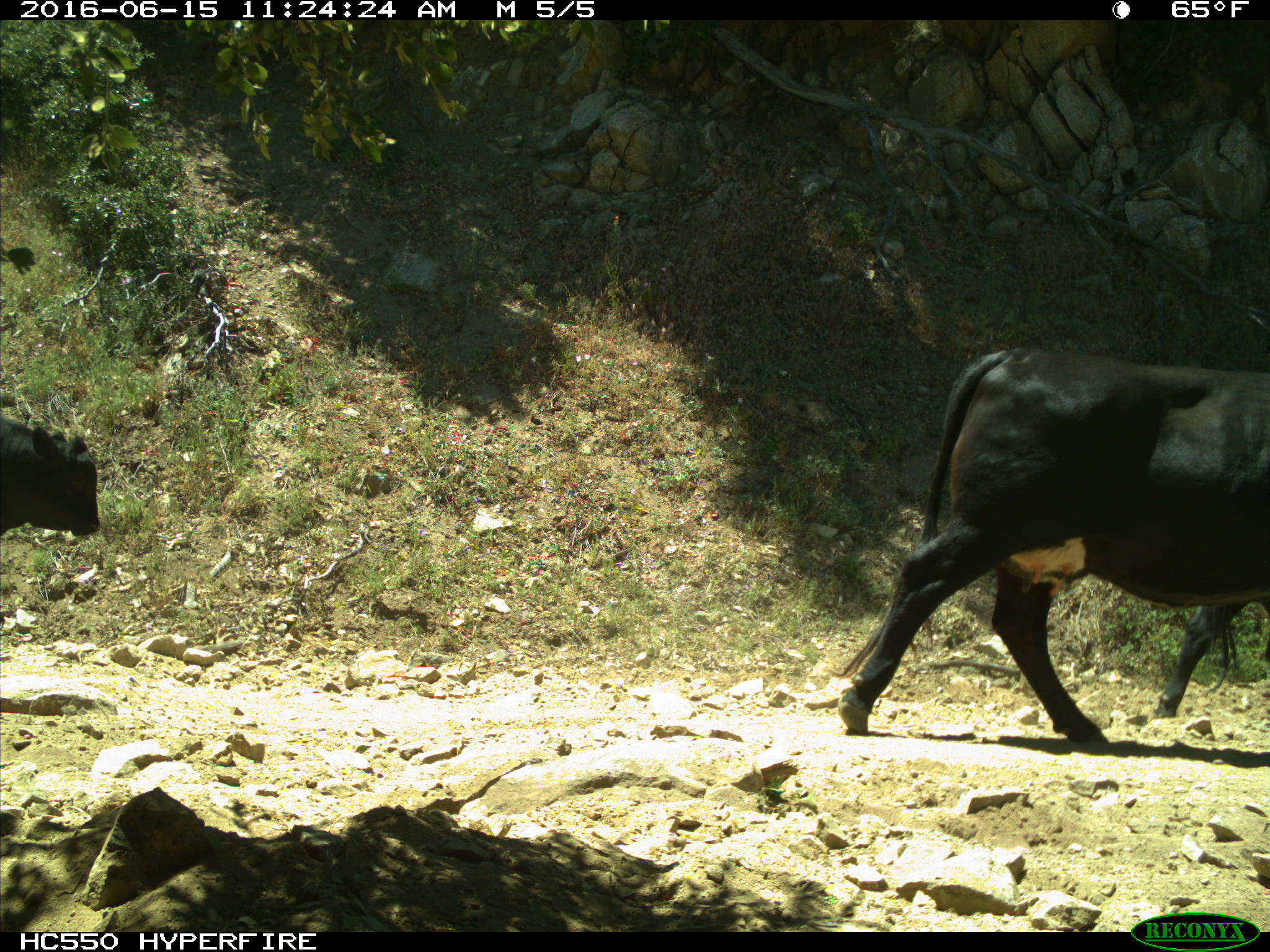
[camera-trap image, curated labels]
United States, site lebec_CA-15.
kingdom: Animalia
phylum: Chordata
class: Mammalia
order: Artiodactyla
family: Bovidae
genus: Bos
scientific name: Bos taurus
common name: domestic cow